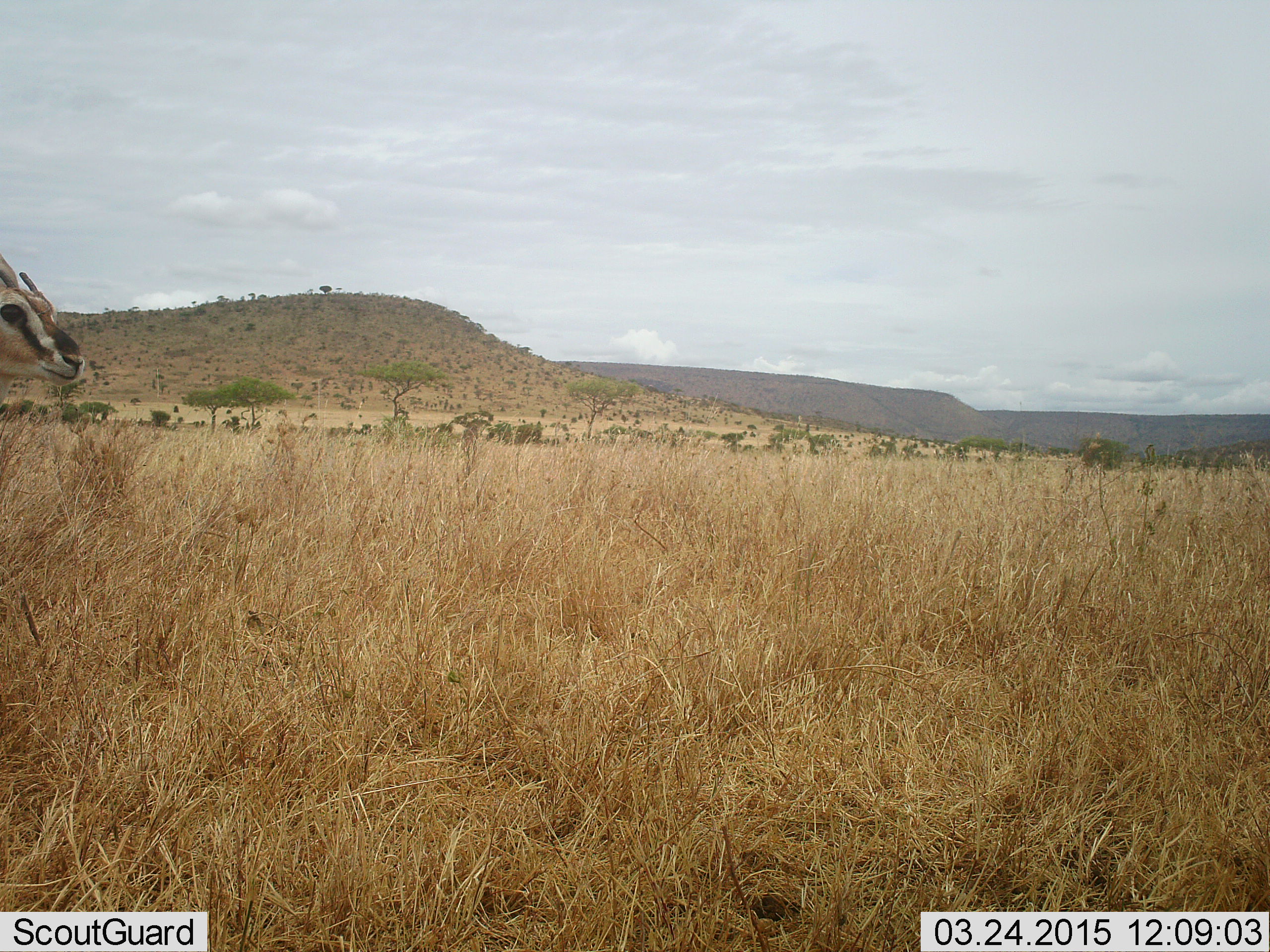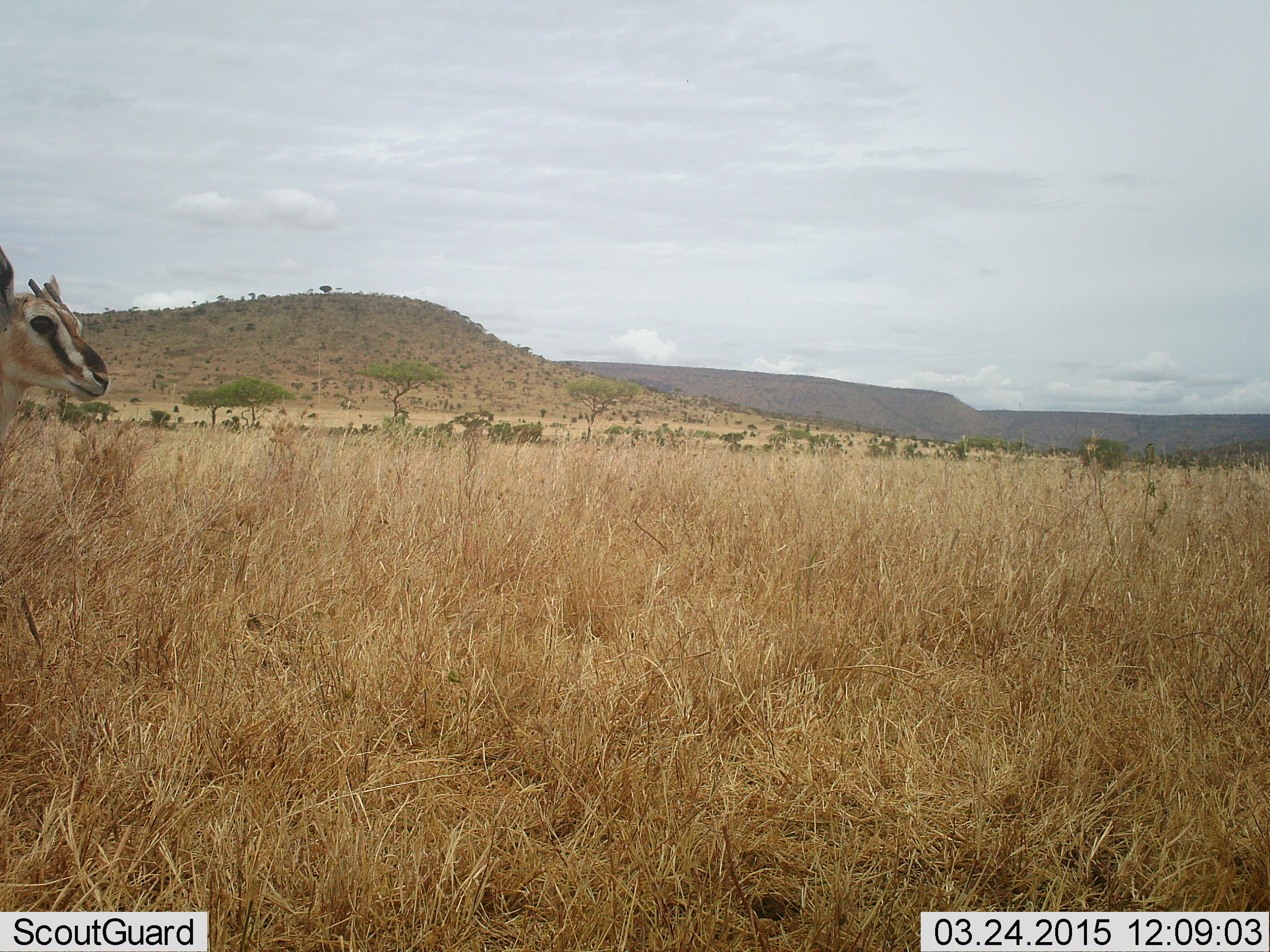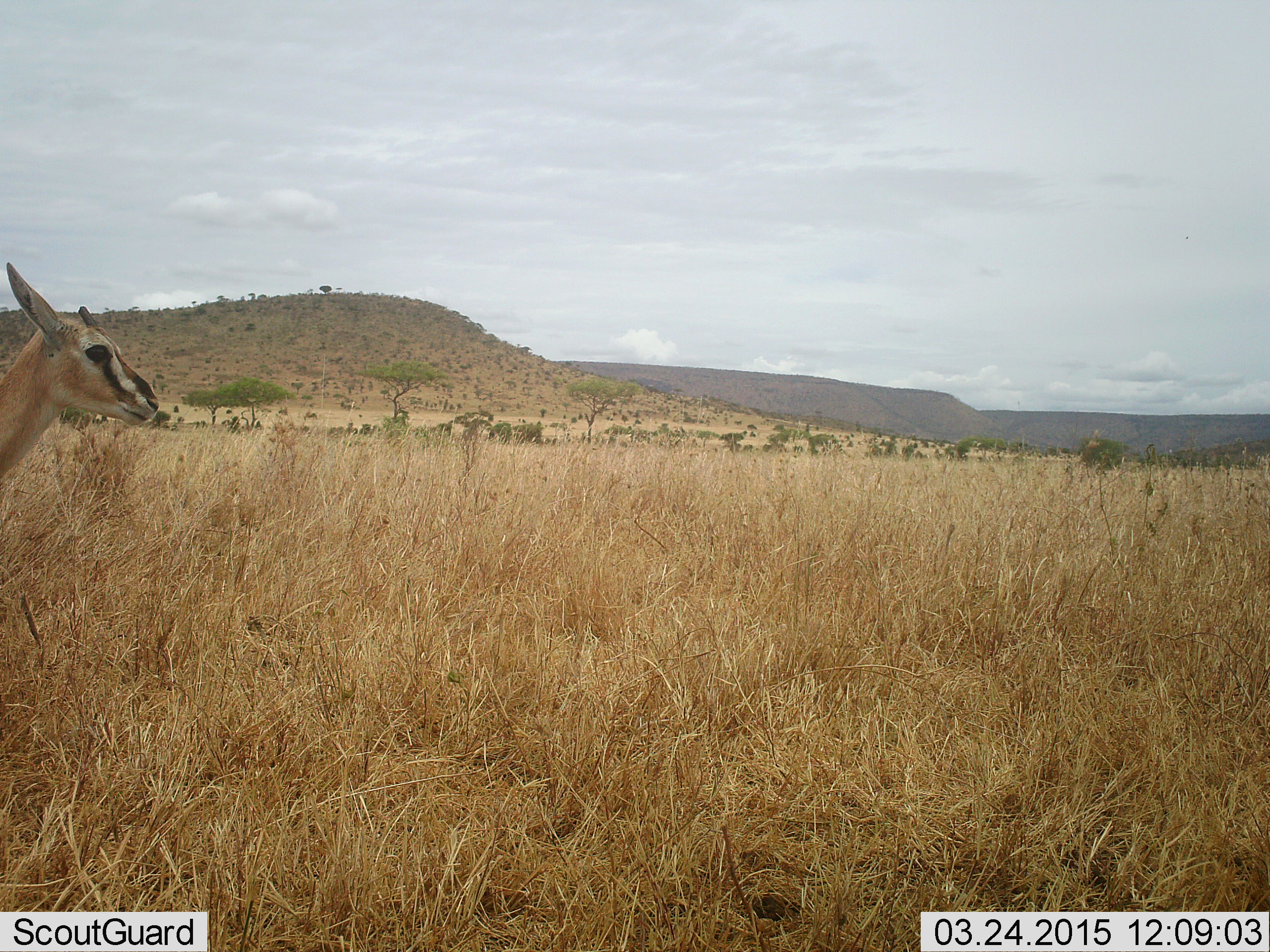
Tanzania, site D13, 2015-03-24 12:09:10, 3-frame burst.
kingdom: Animalia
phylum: Chordata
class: Mammalia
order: Artiodactyla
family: Bovidae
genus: Eudorcas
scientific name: Eudorcas thomsonii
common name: thomson's gazelle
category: gazellethomsons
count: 1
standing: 90%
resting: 0%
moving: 10%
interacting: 0%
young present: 0%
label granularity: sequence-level